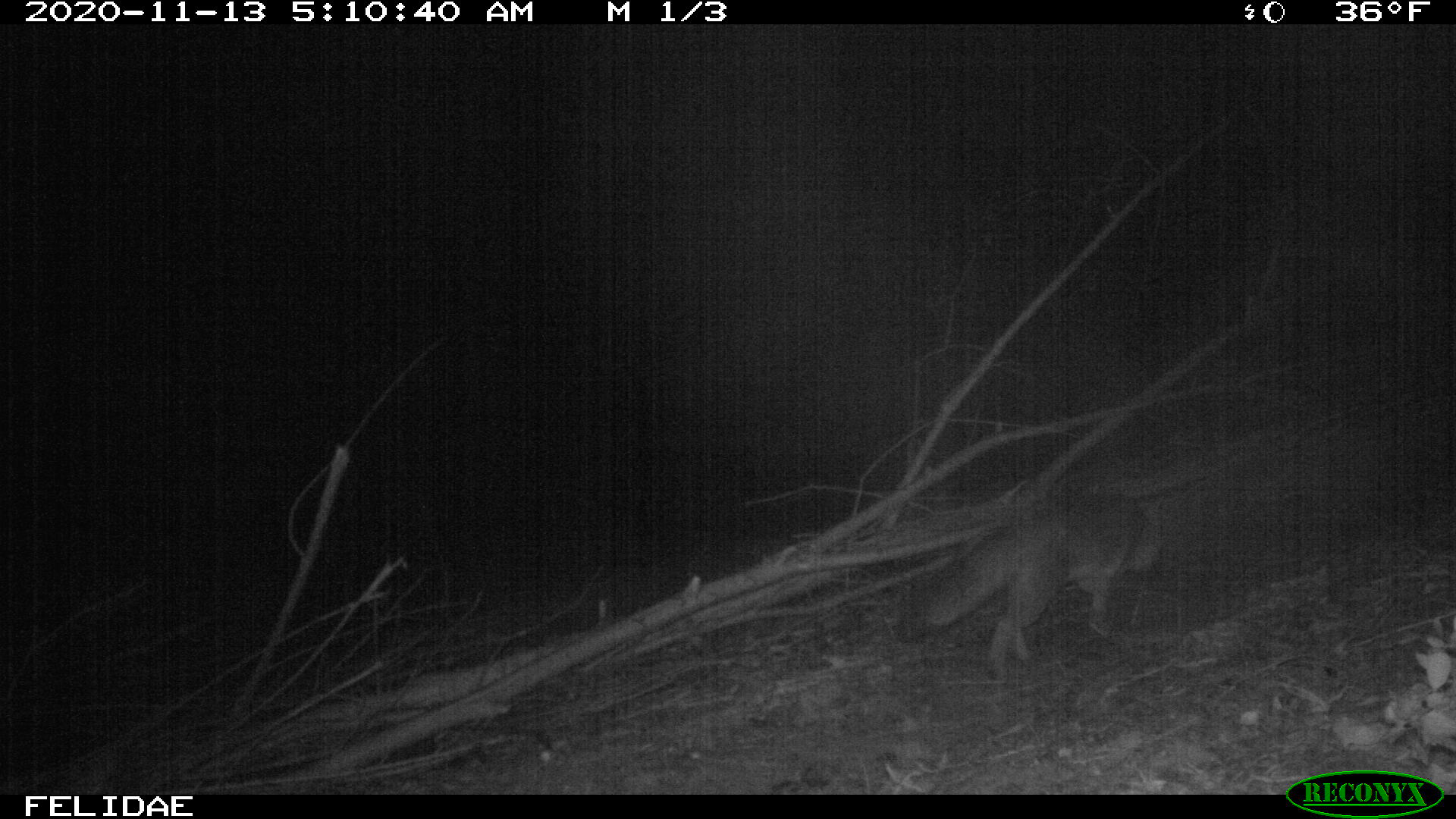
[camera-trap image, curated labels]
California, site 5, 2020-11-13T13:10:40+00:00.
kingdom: Animalia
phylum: Chordata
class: Mammalia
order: Carnivora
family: Canidae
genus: Urocyon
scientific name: Urocyon cinereoargenteus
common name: gray fox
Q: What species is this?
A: Gray fox (Urocyon cinereoargenteus).